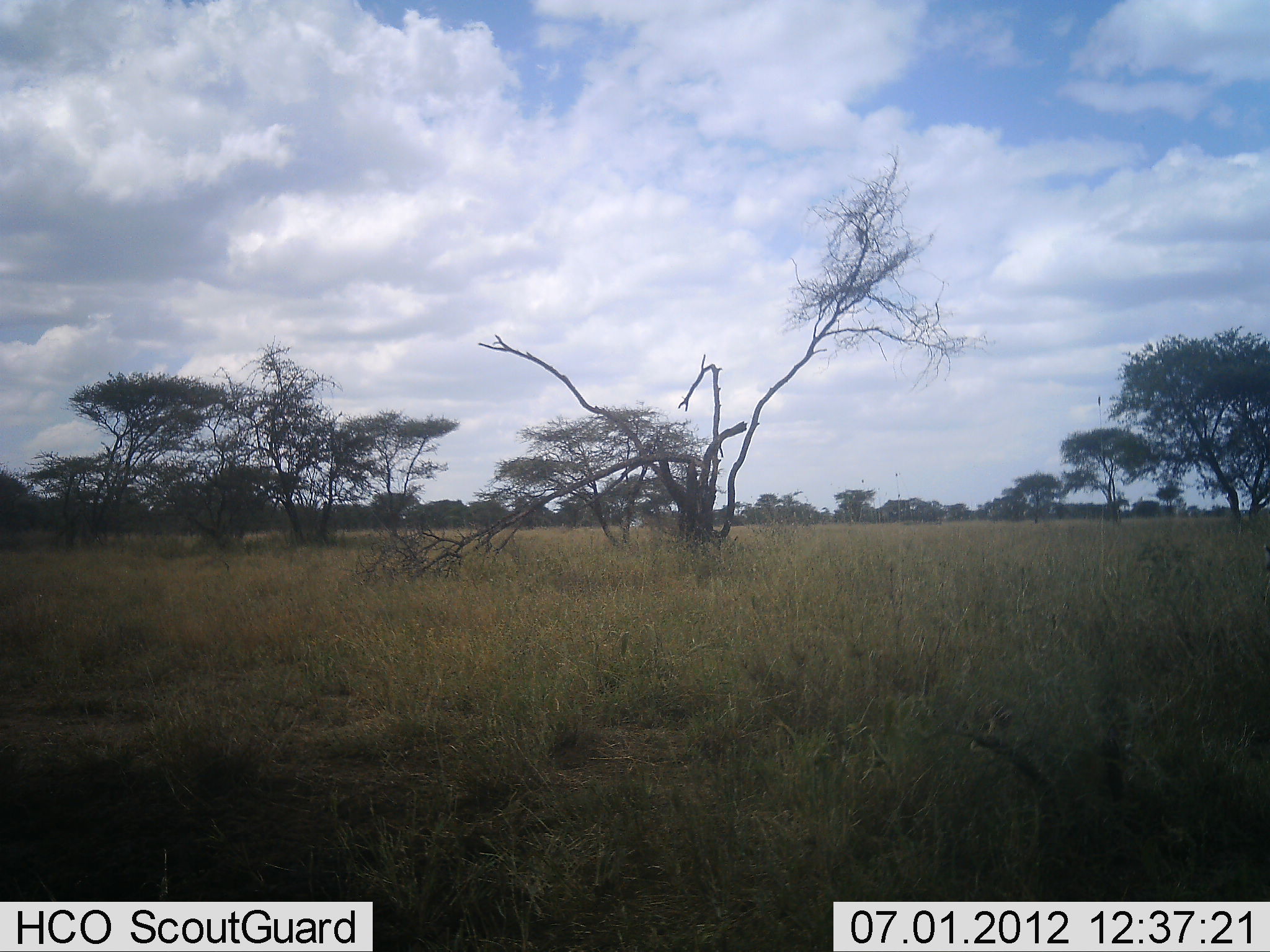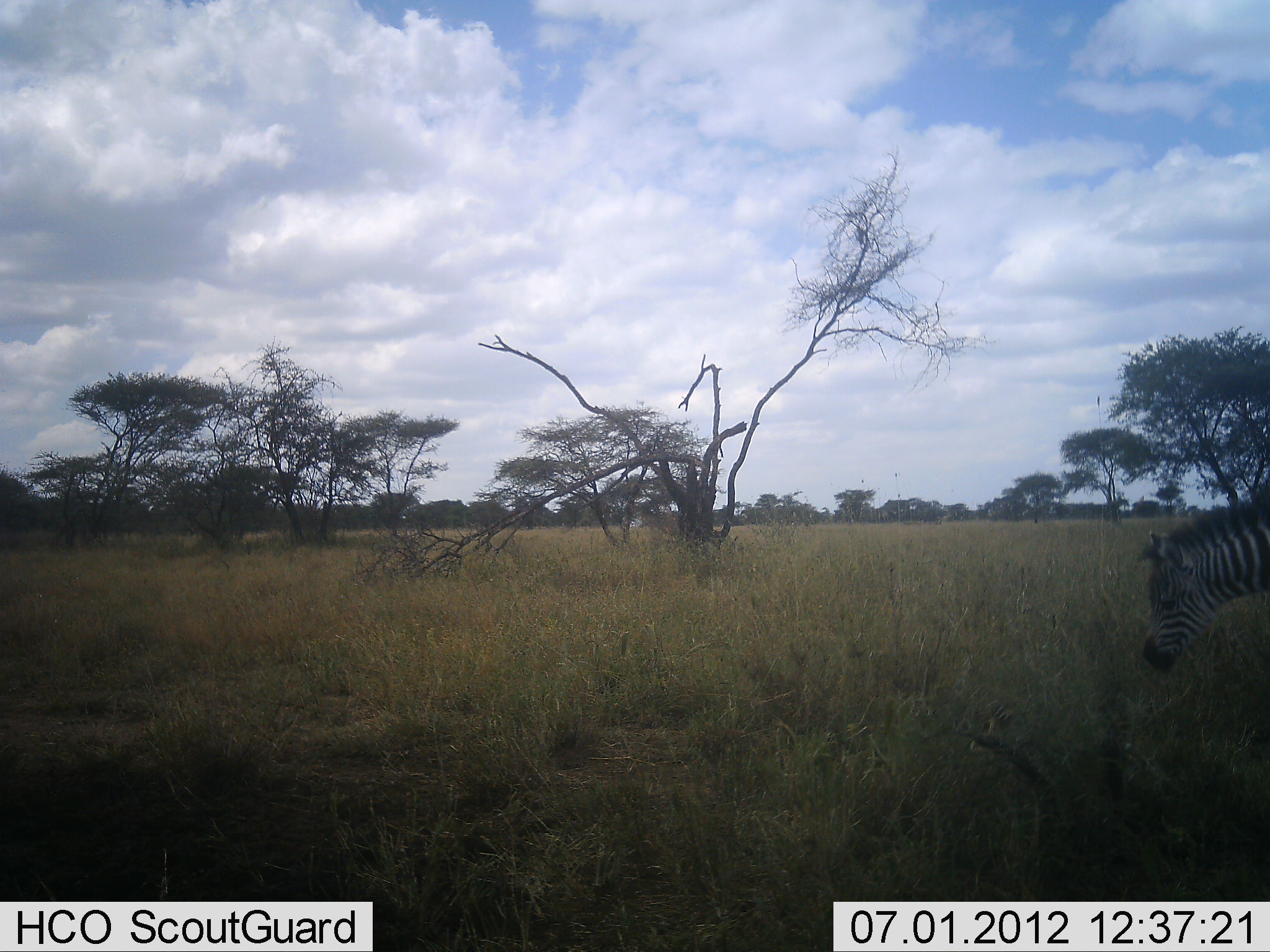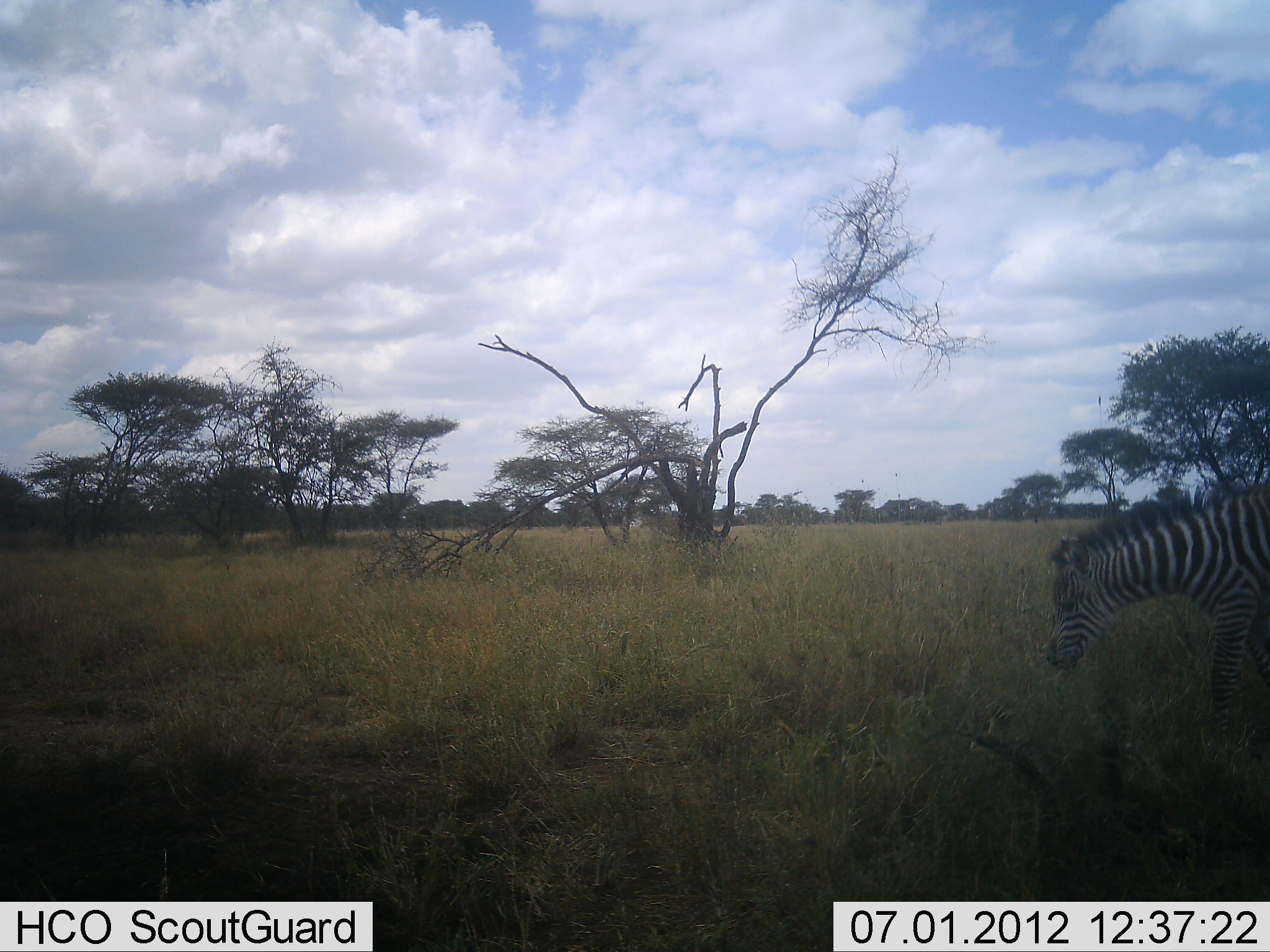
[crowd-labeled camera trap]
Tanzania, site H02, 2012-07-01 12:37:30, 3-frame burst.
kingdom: Animalia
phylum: Chordata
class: Mammalia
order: Perissodactyla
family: Equidae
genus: Equus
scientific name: Equus quagga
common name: plains zebra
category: zebra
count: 1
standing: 0%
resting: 0%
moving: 100%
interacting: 0%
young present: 20%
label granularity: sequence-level